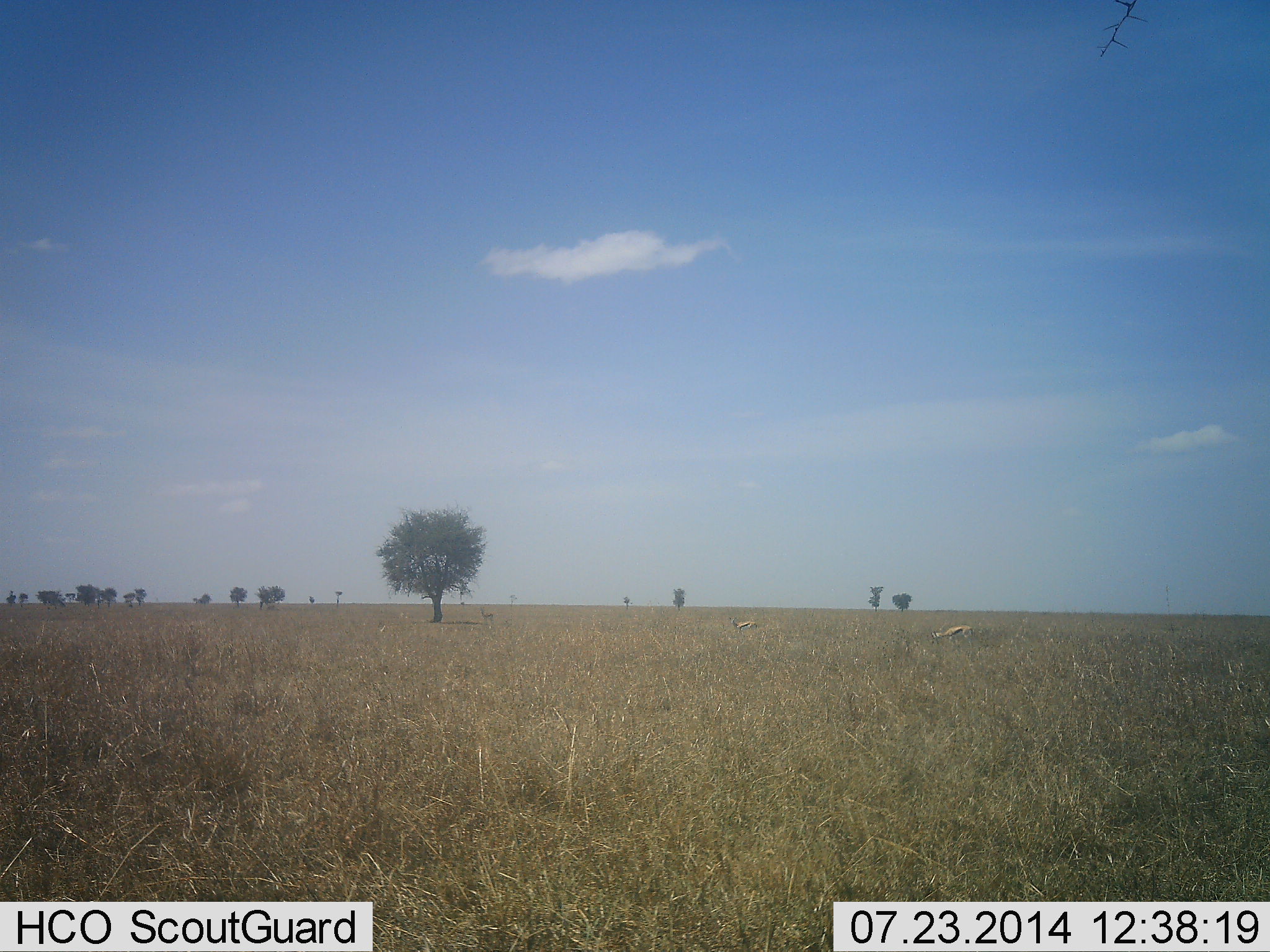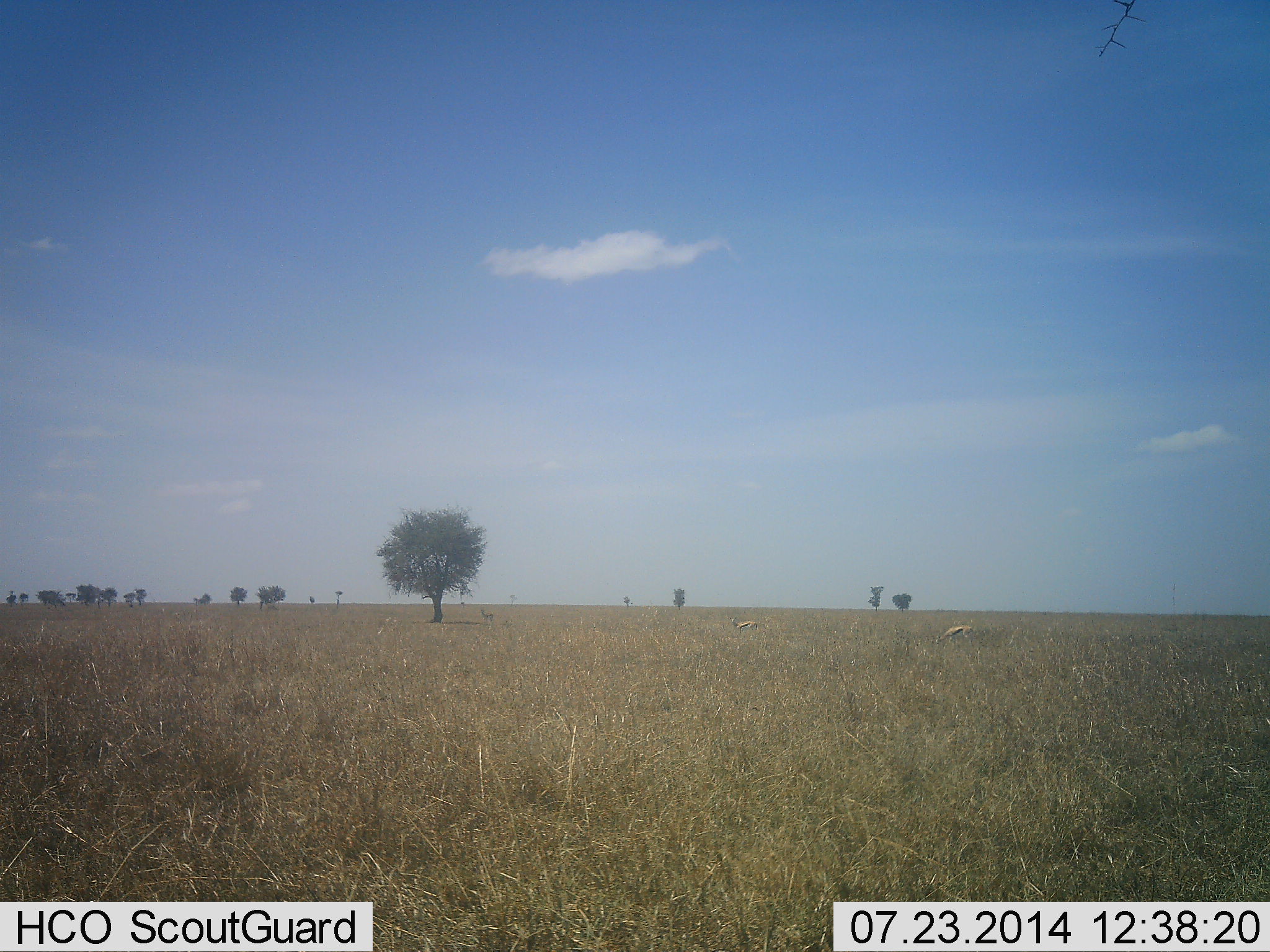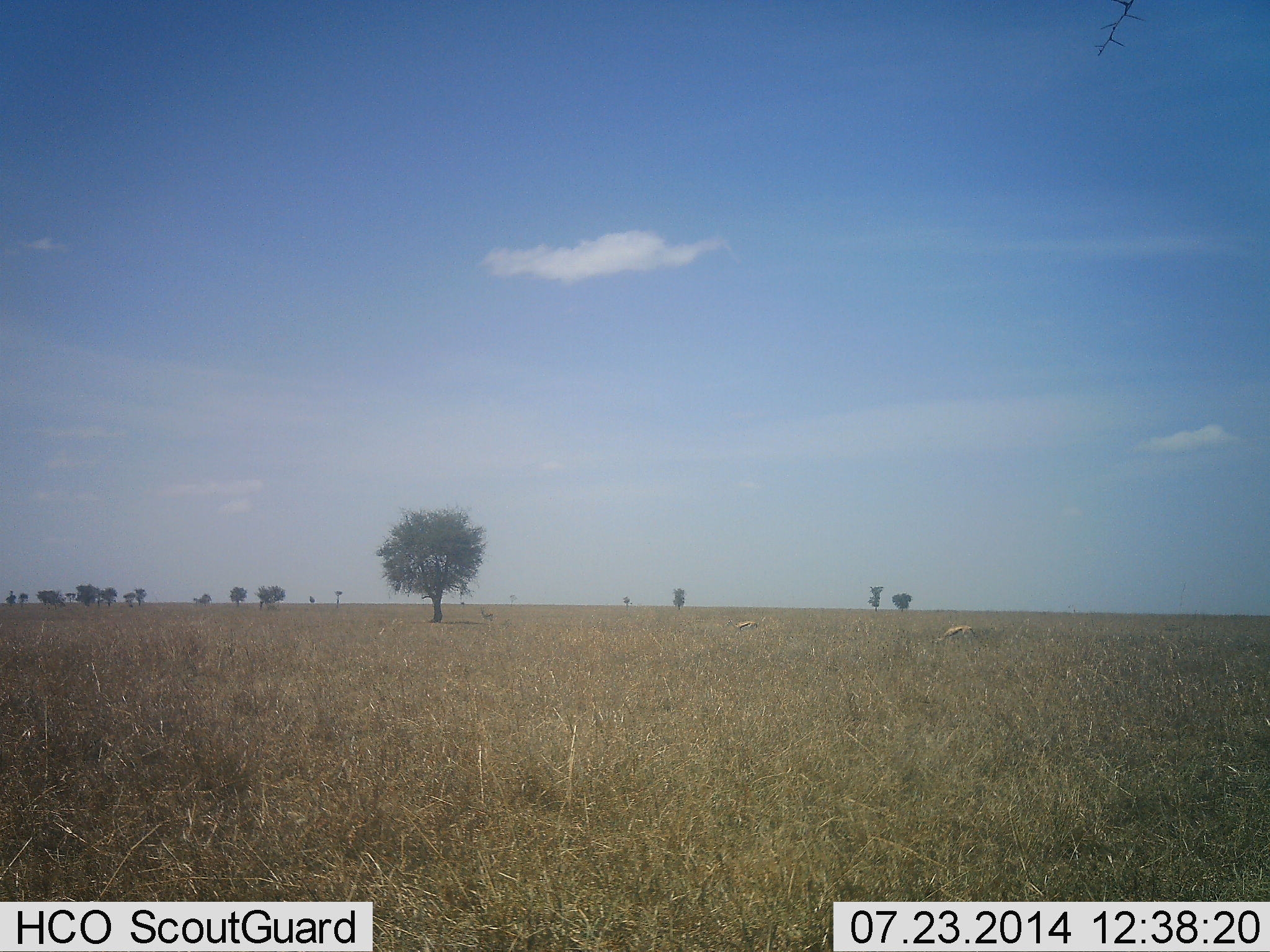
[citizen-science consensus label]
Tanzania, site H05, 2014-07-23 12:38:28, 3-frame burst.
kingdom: Animalia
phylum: Chordata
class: Mammalia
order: Artiodactyla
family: Bovidae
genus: Eudorcas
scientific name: Eudorcas thomsonii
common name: thomson's gazelle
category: gazellethomsons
Gazellethomsons (thomson's gazelle) (Eudorcas thomsonii), count 2. Behavior (volunteer vote fractions): standing 44%, resting 0%, moving 0%, interacting 0%. Young present (vote fraction): 0%. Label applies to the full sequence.